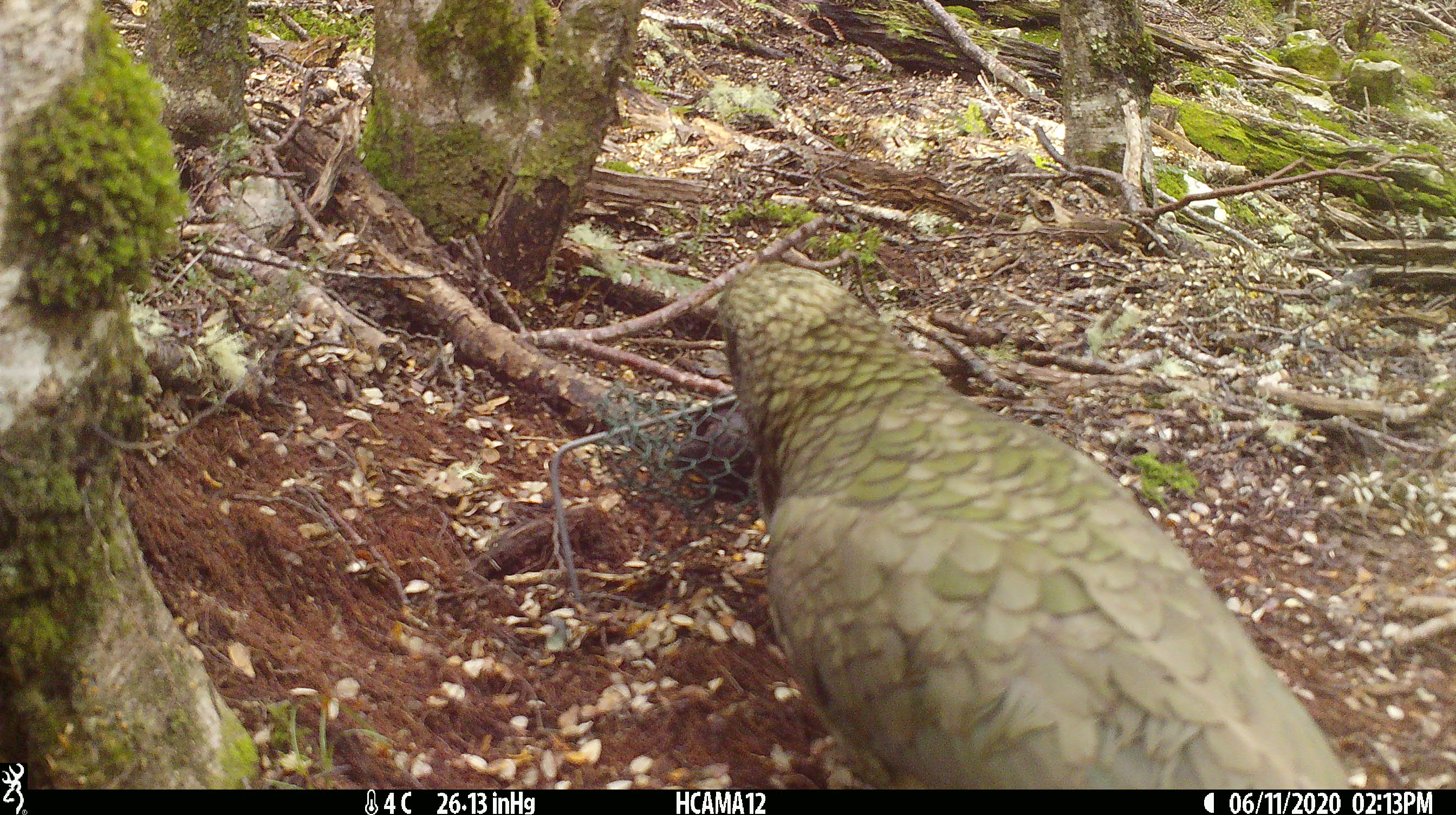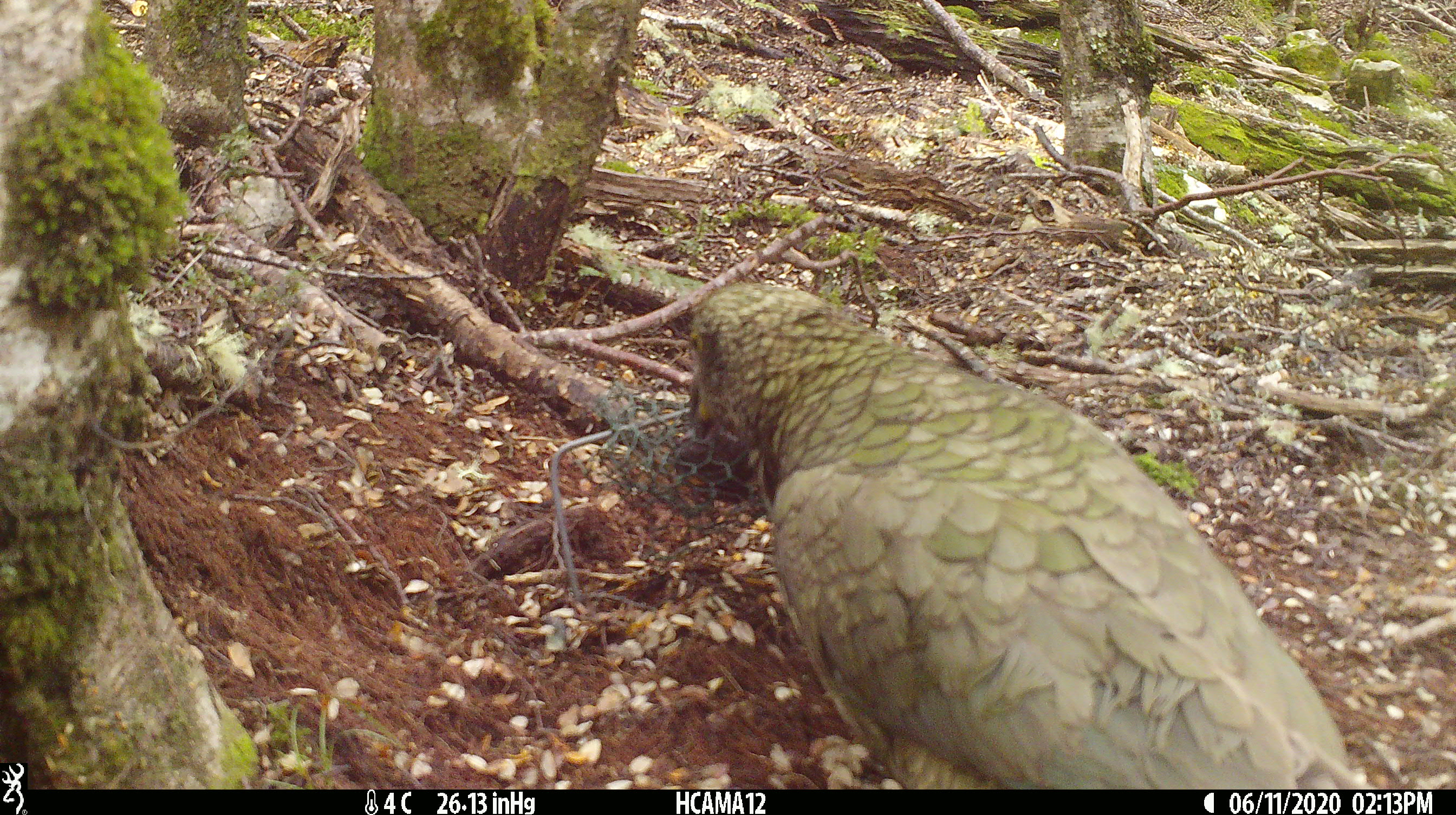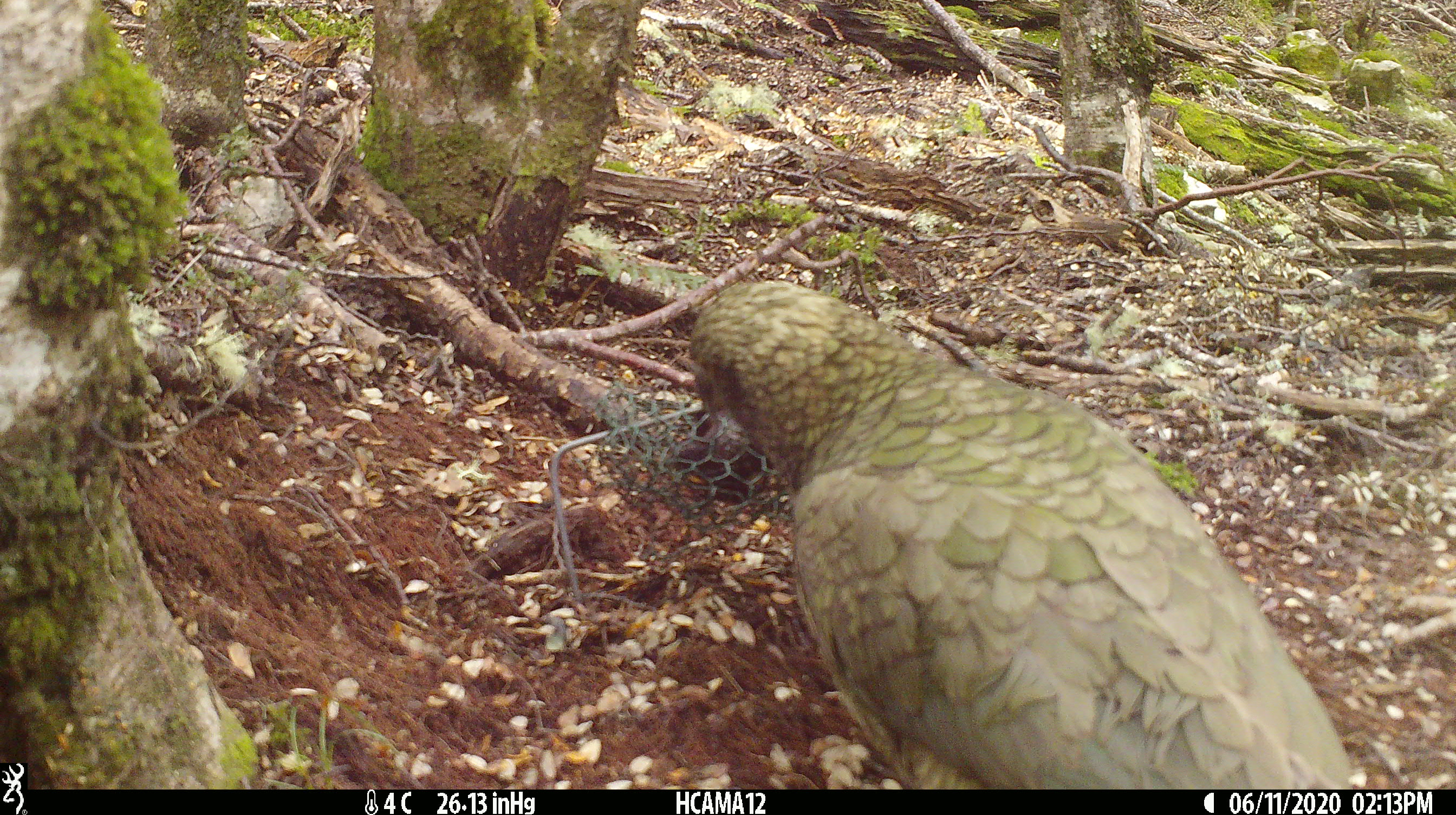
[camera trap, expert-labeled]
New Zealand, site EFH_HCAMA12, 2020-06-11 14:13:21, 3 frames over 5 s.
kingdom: Animalia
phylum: Chordata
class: Aves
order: Psittaciformes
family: Strigopidae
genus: Nestor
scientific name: Nestor notabilis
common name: kea